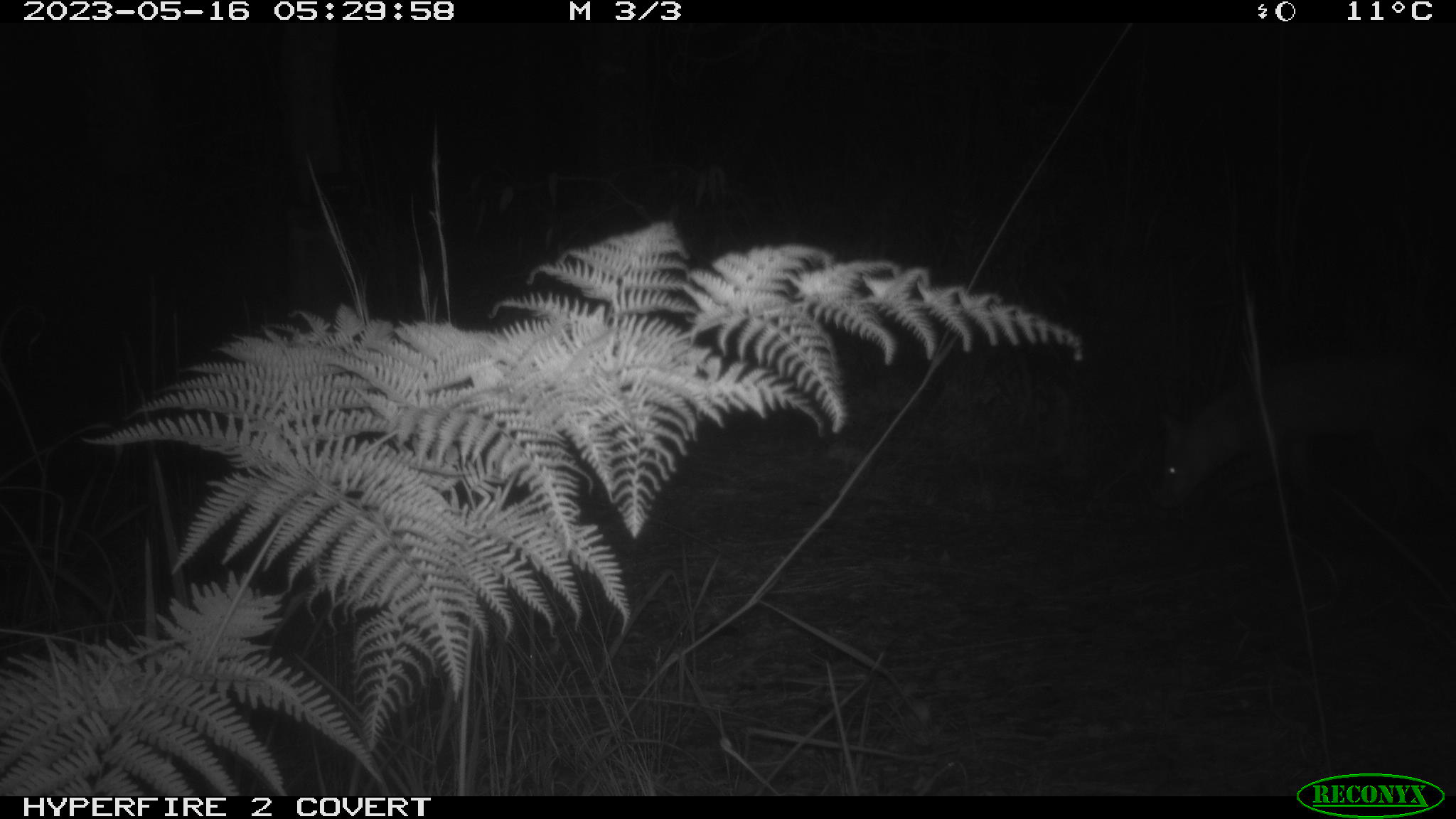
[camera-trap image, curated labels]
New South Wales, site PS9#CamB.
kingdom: Animalia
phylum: Chordata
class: Mammalia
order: Carnivora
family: Canidae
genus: Vulpes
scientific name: Vulpes vulpes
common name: red fox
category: fox